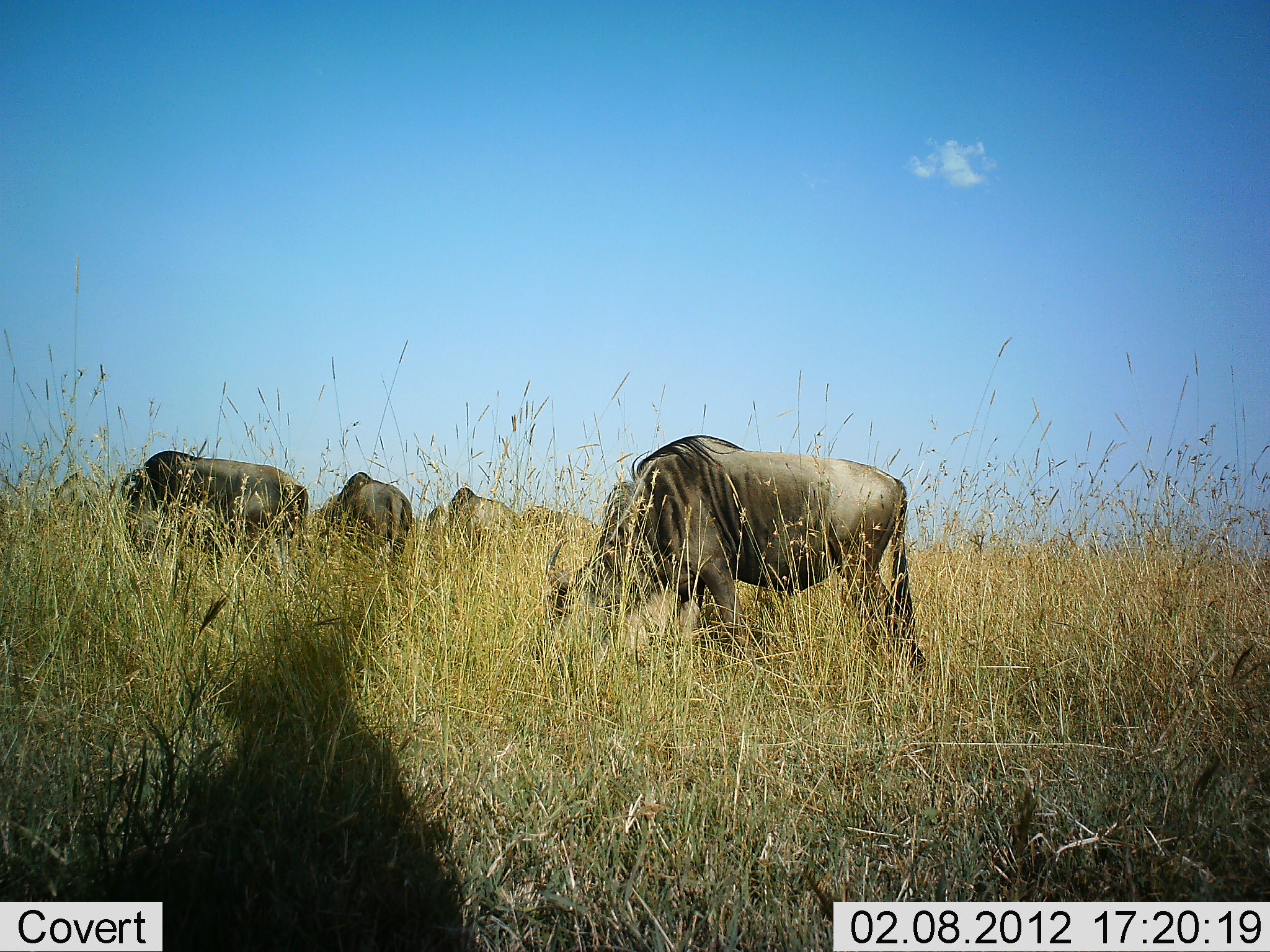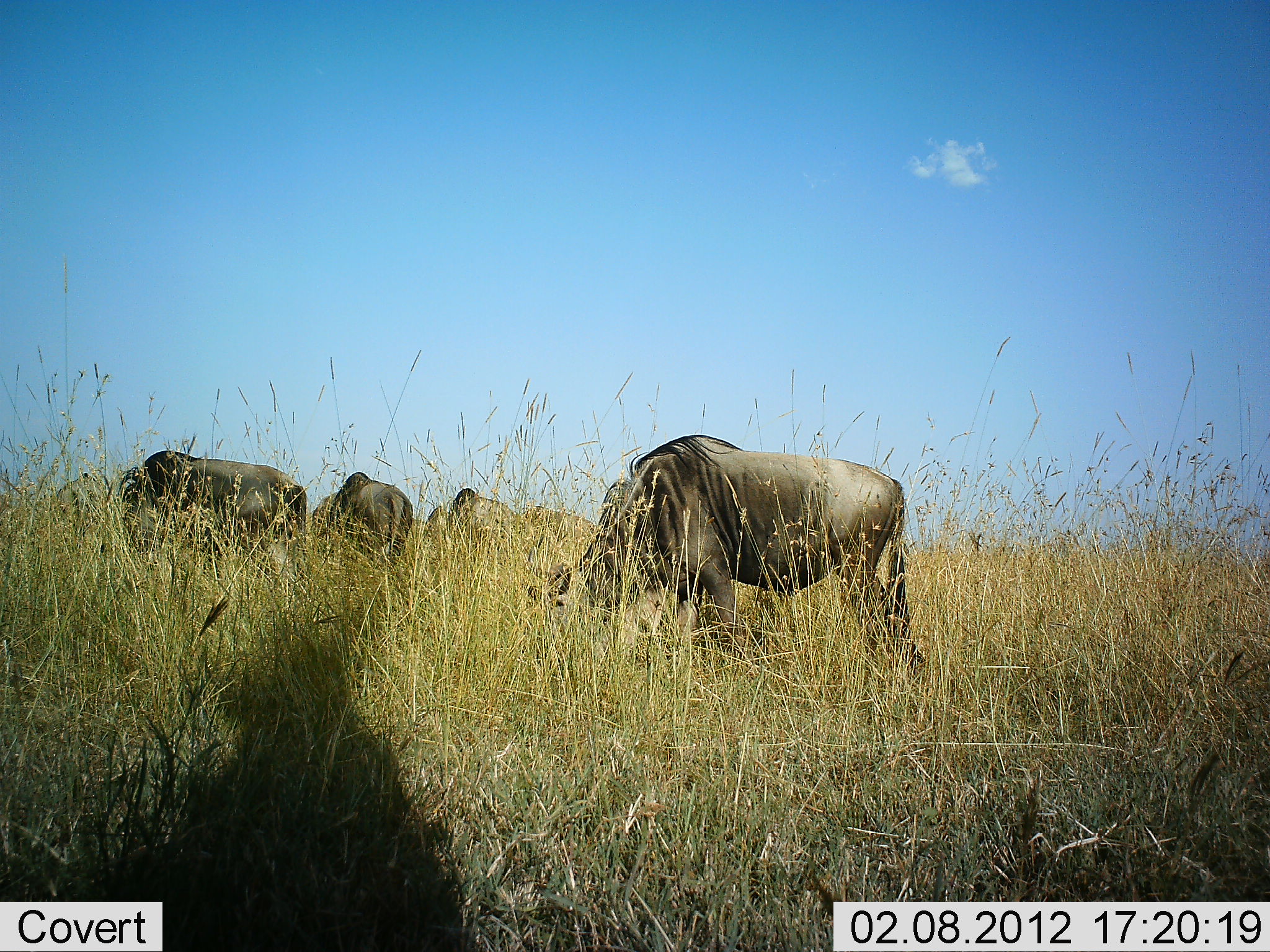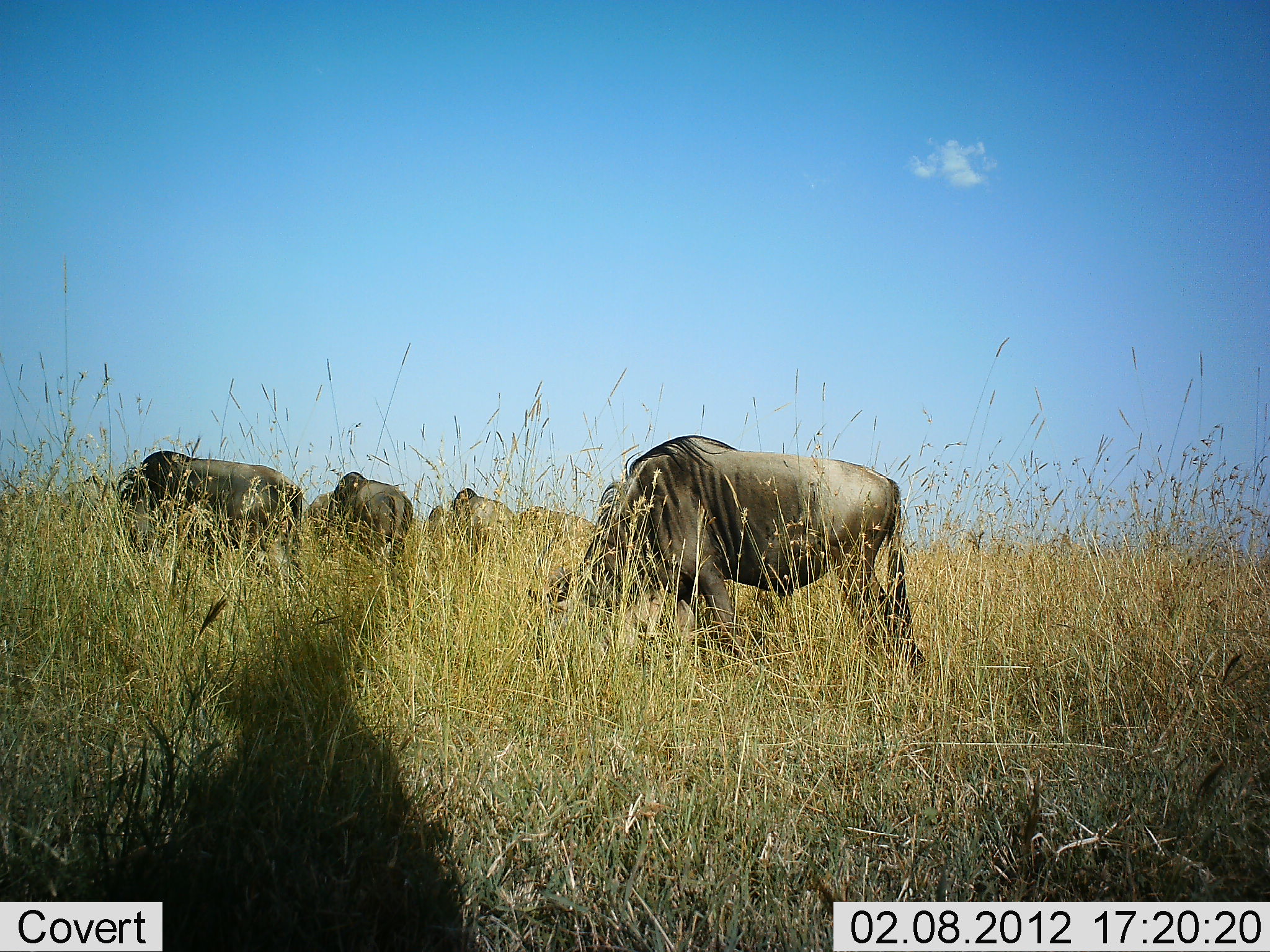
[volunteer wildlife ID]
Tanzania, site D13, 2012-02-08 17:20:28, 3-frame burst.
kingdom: Animalia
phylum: Chordata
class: Mammalia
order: Artiodactyla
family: Bovidae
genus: Connochaetes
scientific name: Connochaetes taurinus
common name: blue wildebeest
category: wildebeest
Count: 5.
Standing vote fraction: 31%.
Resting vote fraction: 0%.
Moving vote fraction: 0%.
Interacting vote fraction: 0%.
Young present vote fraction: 0%.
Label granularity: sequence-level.